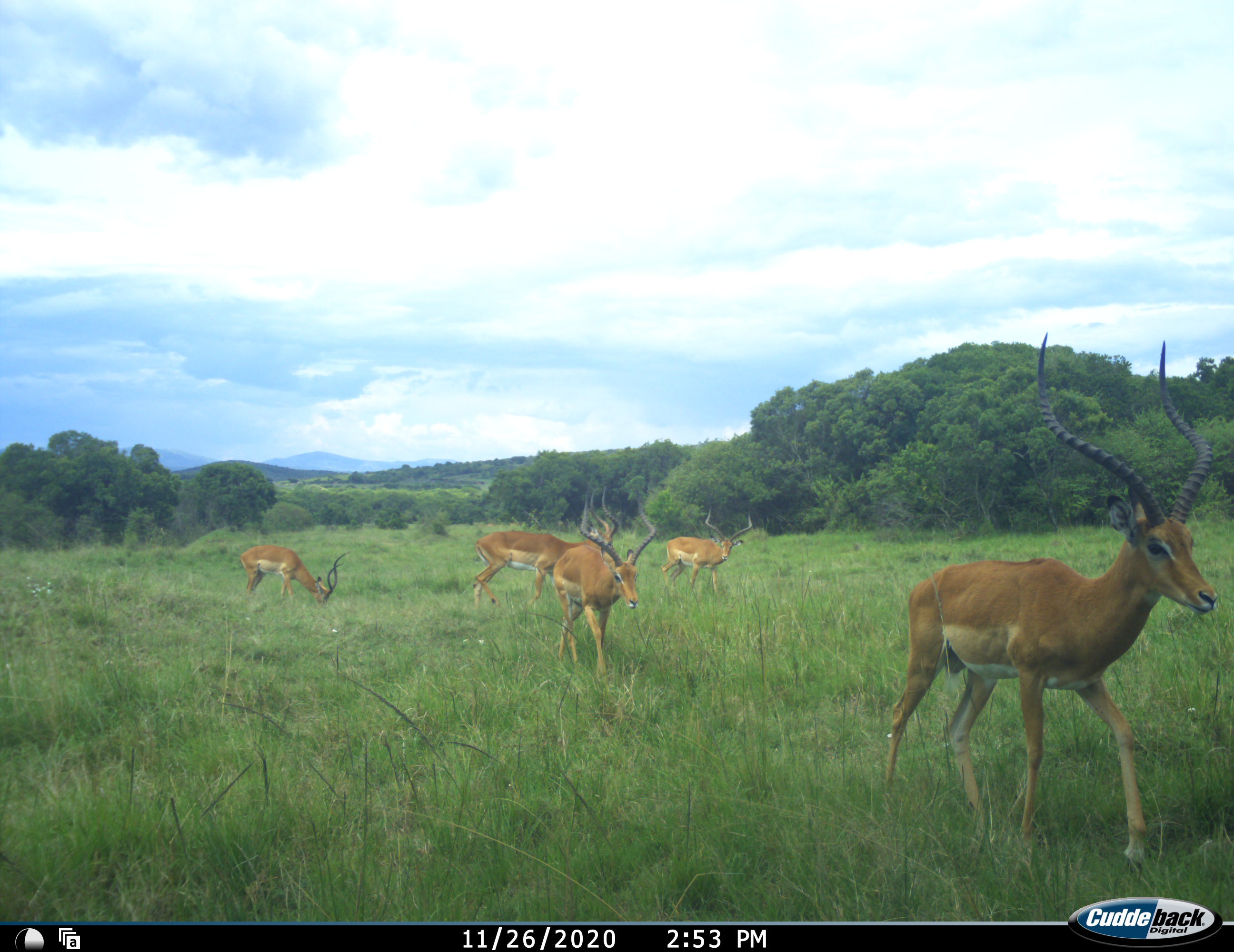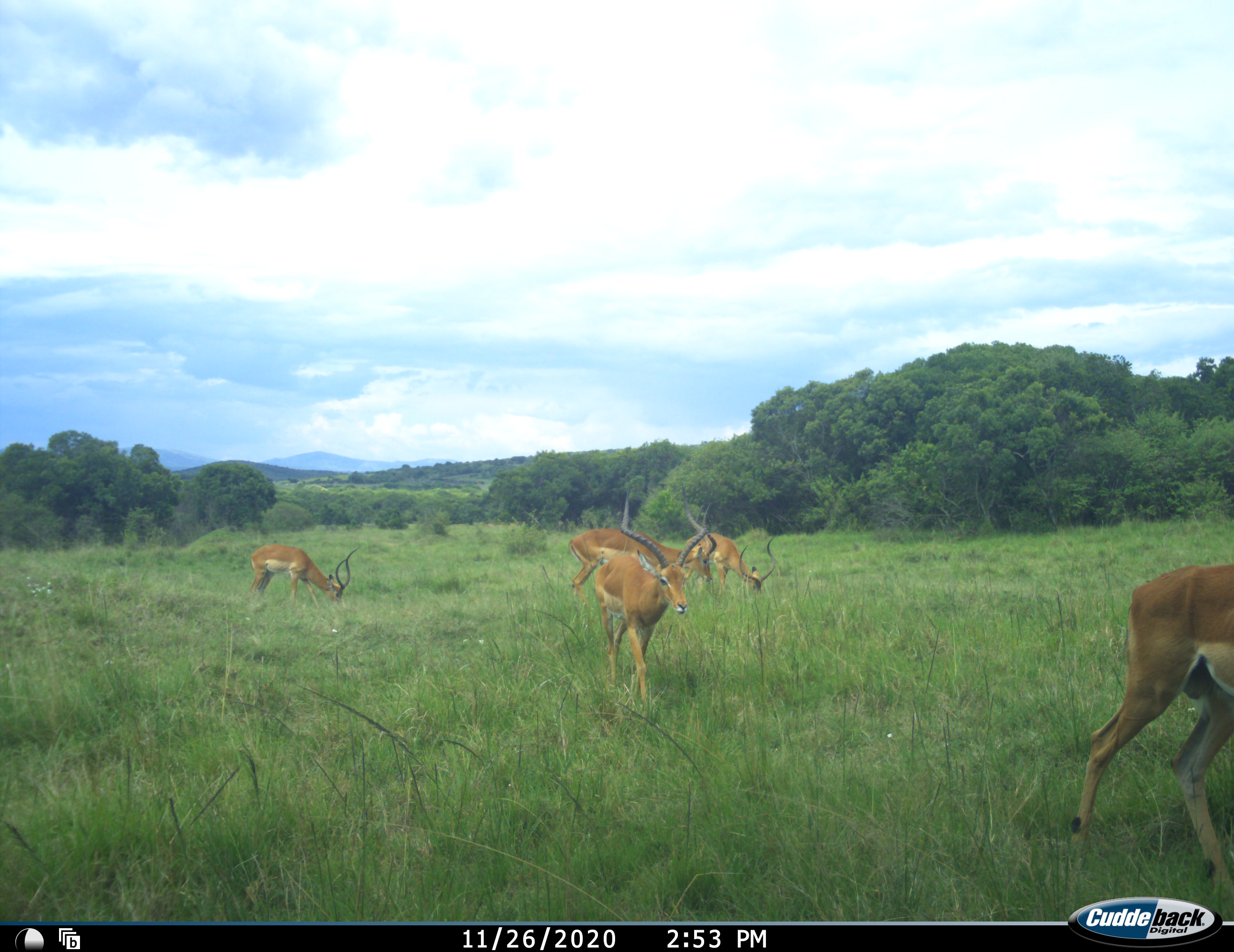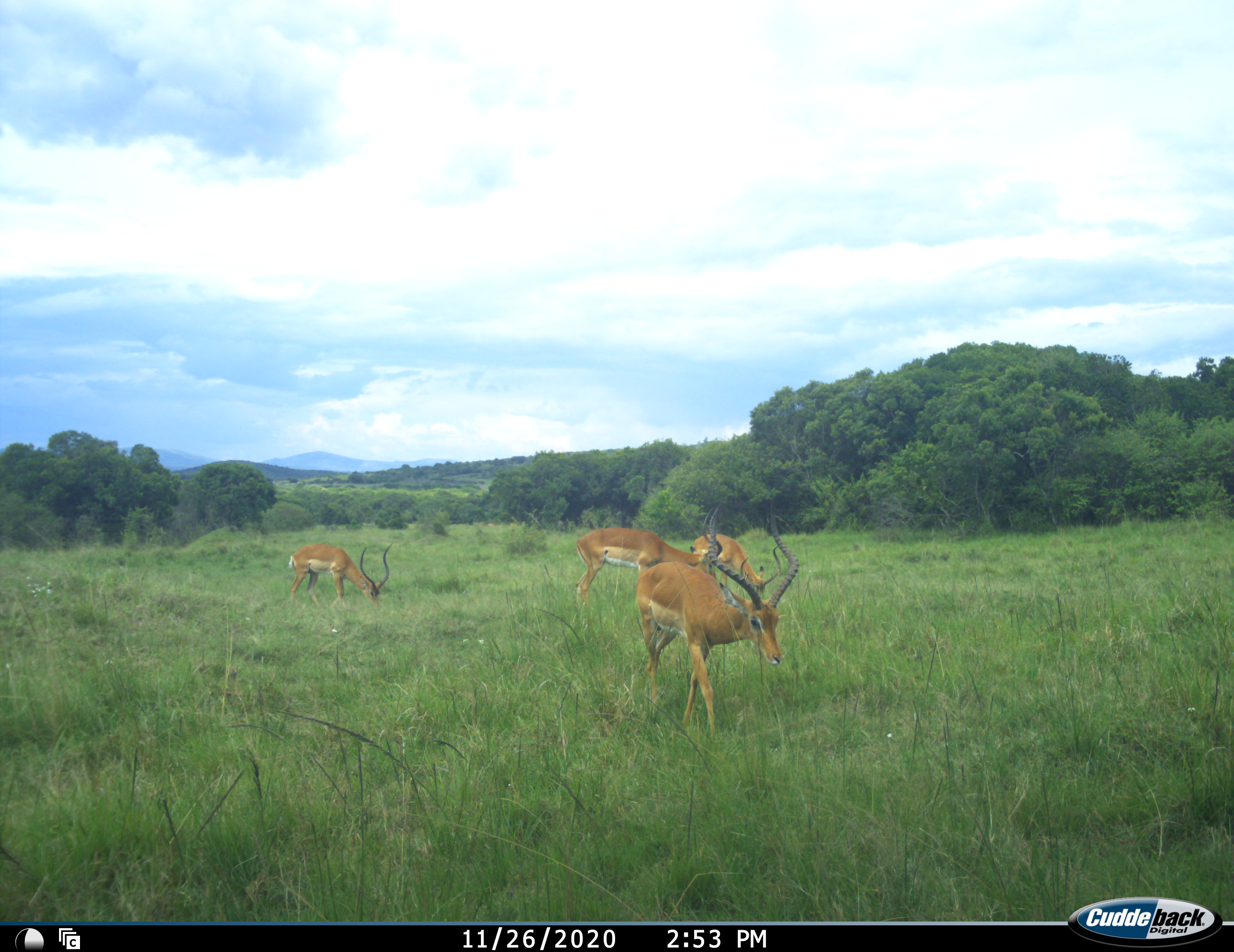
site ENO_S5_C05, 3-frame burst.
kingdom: Animalia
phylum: Chordata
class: Mammalia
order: Artiodactyla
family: Bovidae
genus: Aepyceros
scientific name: Aepyceros melampus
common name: impala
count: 5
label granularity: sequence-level